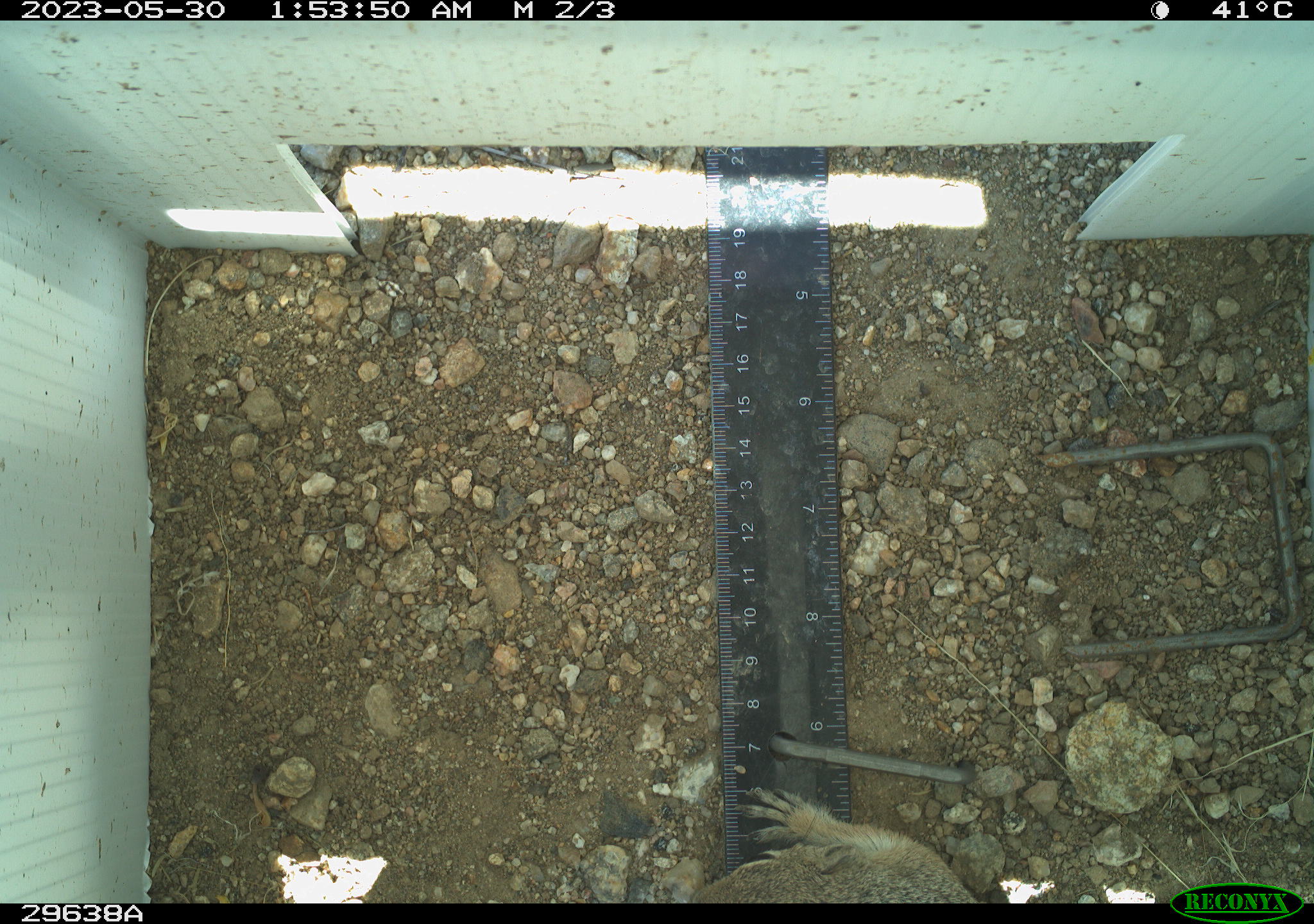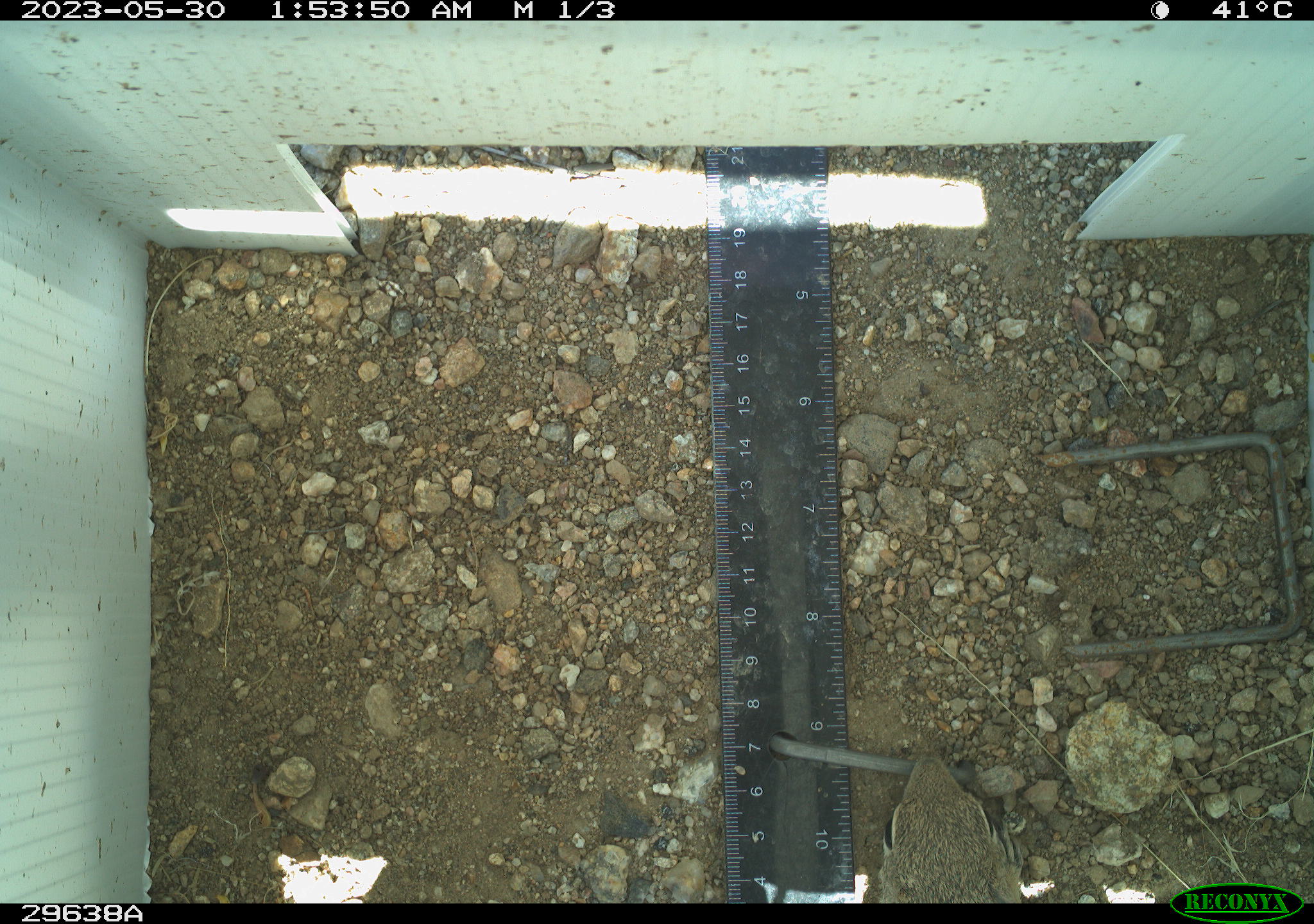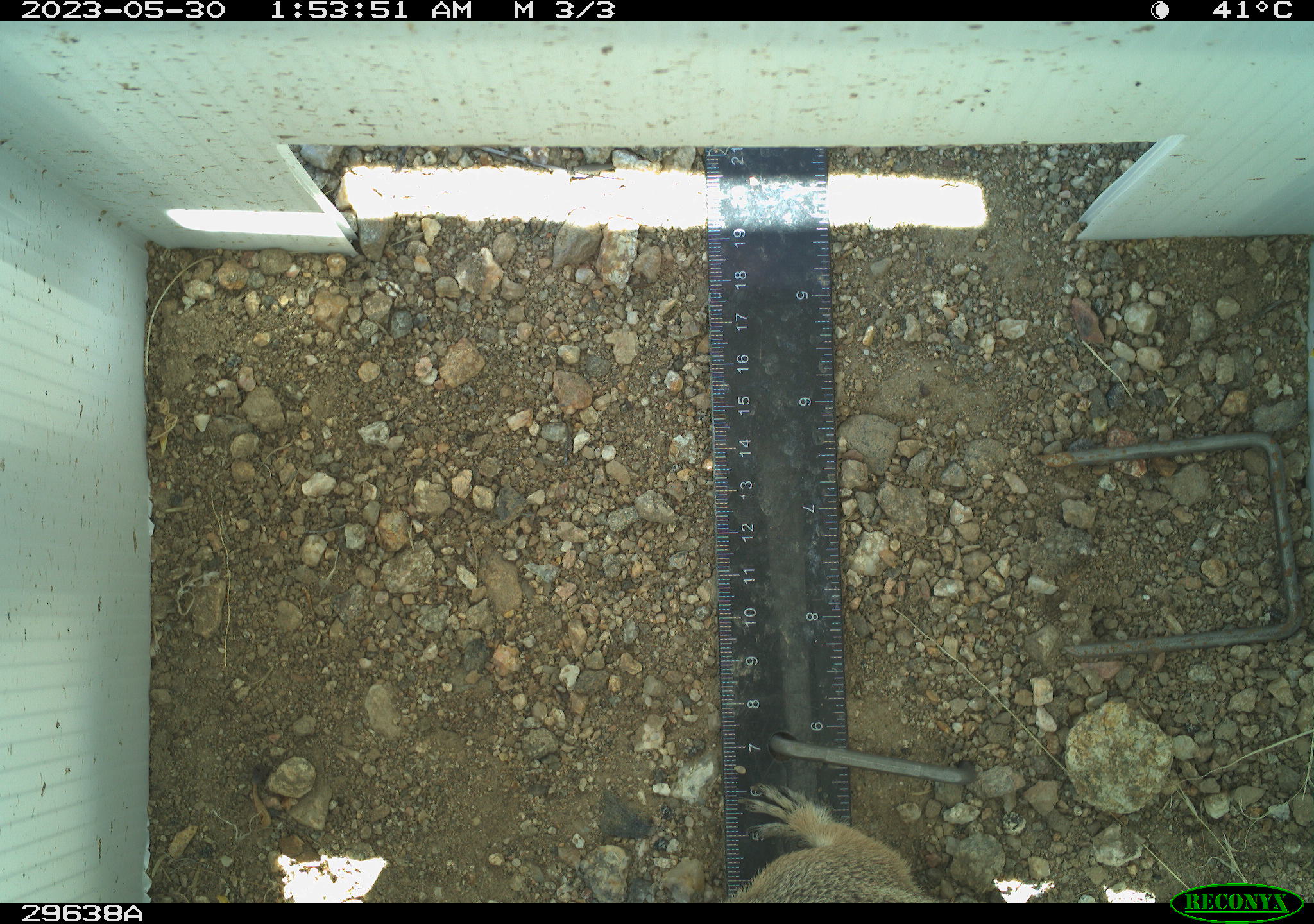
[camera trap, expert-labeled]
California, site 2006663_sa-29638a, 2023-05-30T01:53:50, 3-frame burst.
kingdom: Animalia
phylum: Chordata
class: Mammalia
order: Rodentia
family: Sciuridae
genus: Ammospermophilus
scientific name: Ammospermophilus leucurus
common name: white-tailed antelope squirrel